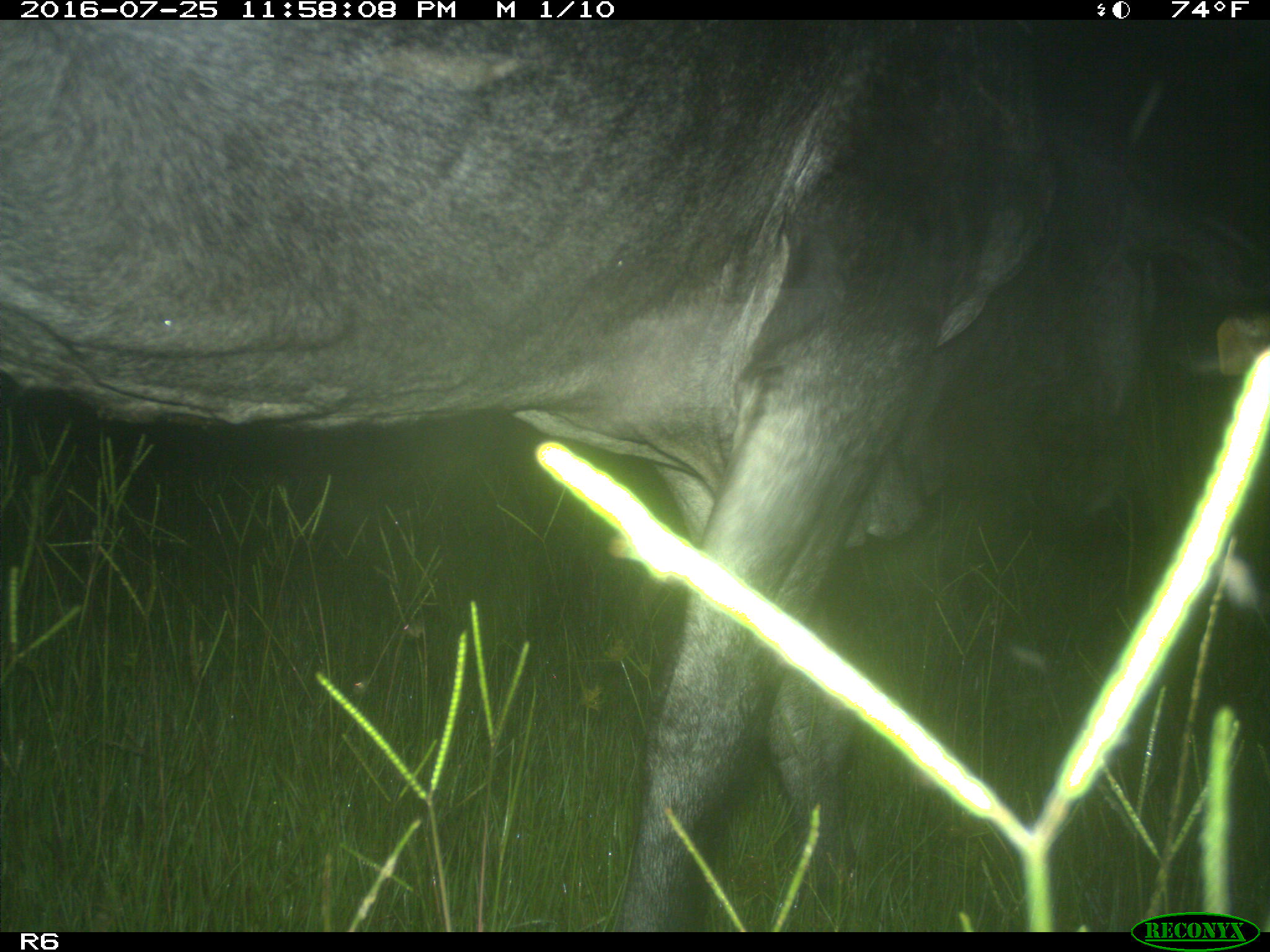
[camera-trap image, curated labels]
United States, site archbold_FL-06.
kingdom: Animalia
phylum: Chordata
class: Mammalia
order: Artiodactyla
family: Bovidae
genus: Bos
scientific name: Bos taurus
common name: domestic cow